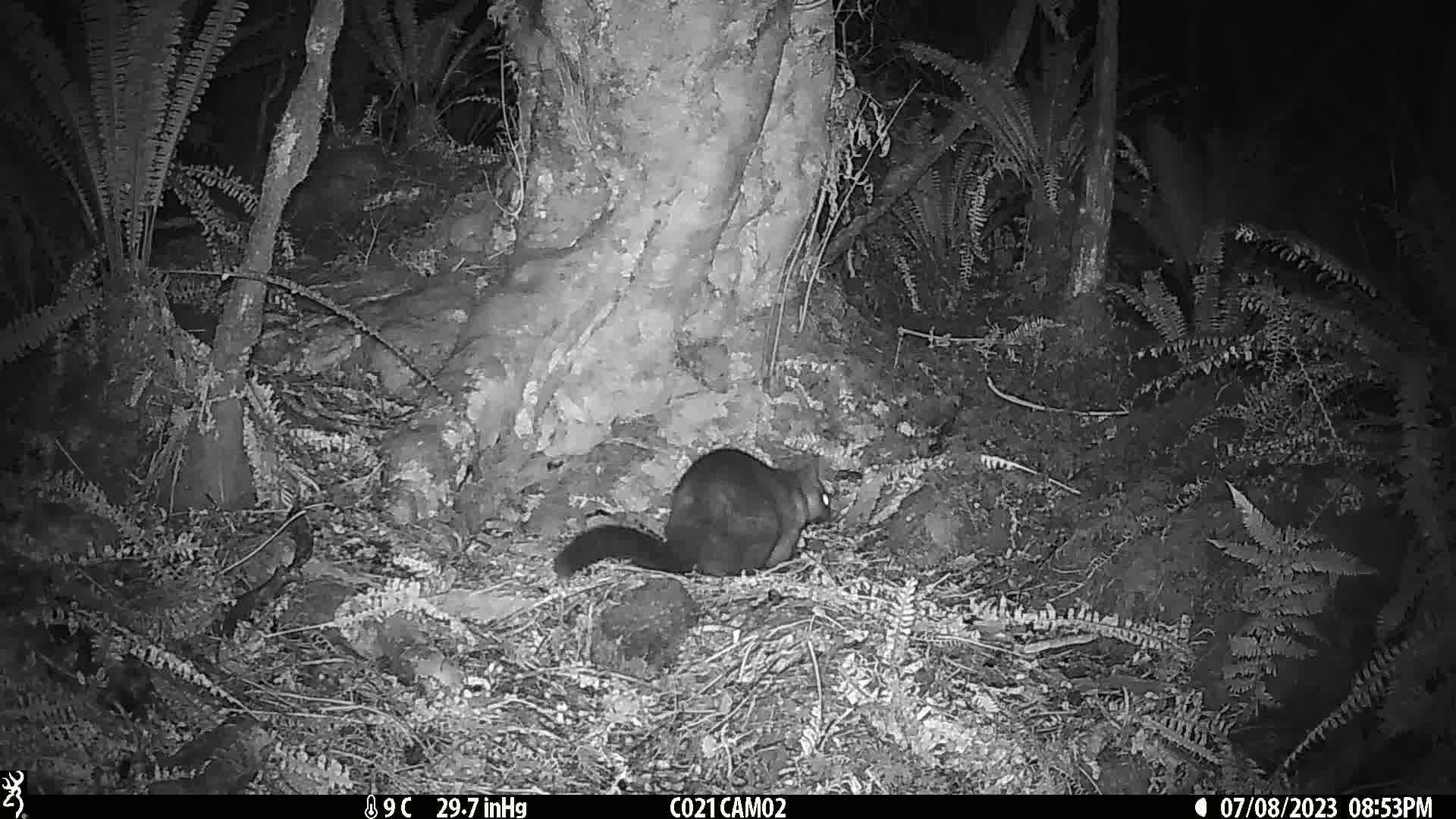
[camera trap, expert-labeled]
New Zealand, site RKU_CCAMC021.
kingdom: Animalia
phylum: Chordata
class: Mammalia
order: Diprotodontia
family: Phalangeridae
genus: Trichosurus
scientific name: Trichosurus vulpecula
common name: common brushtail possum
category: possum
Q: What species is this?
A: Possum (common brushtail possum) (Trichosurus vulpecula).